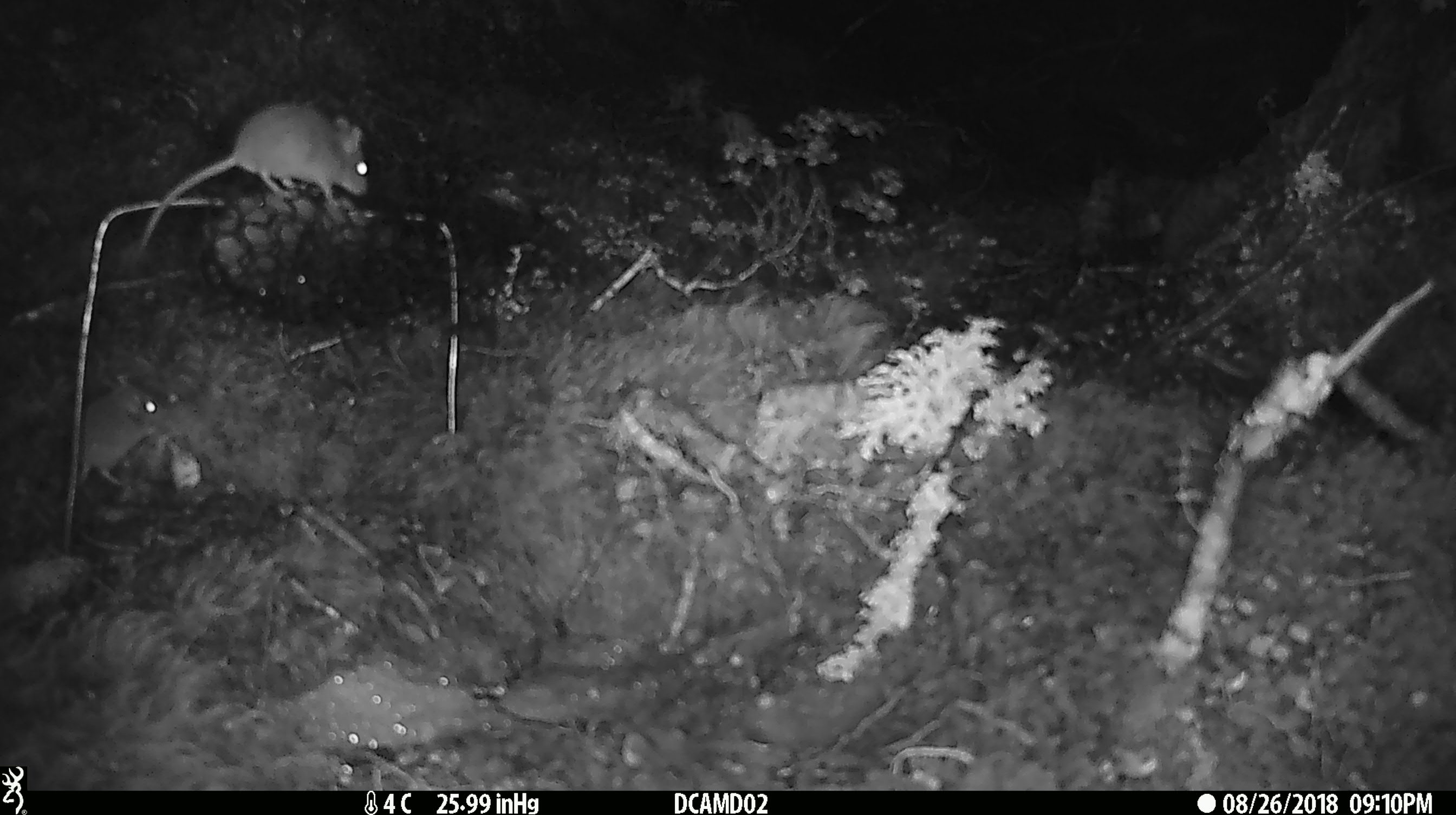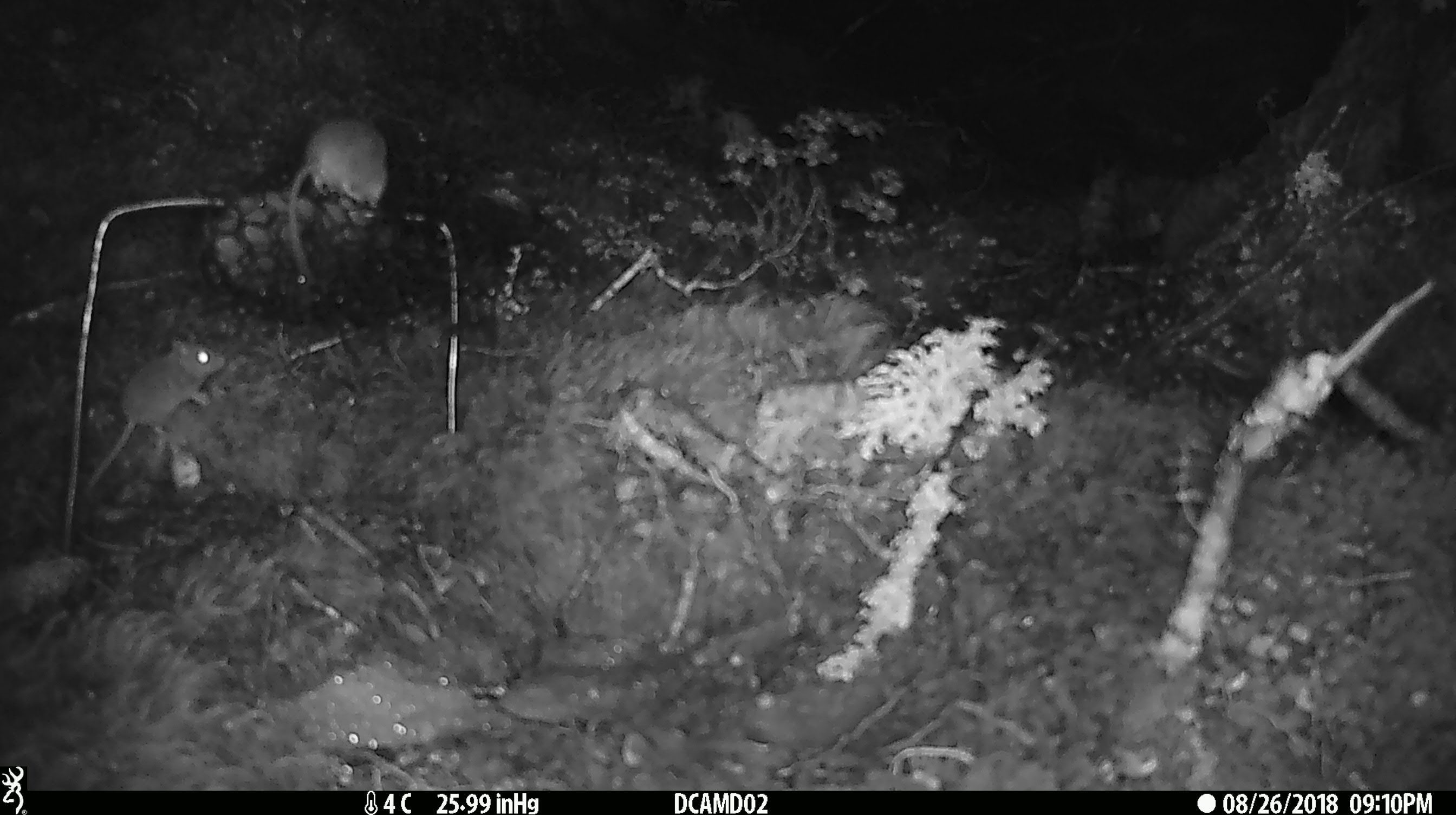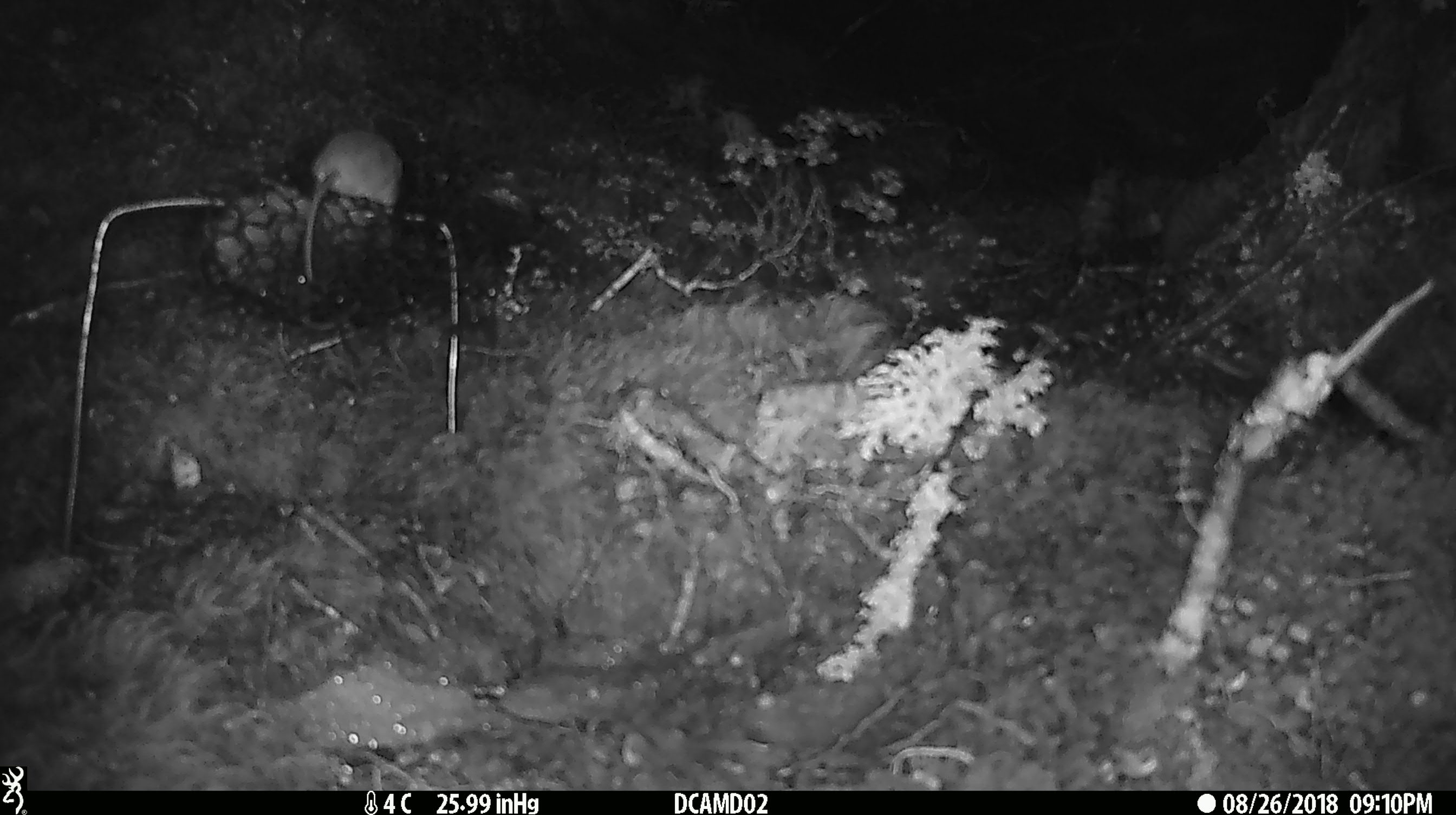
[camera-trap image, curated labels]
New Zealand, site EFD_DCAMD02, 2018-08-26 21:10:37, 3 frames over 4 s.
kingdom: Animalia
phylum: Chordata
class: Mammalia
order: Rodentia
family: Muridae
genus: Mus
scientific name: Mus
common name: mouse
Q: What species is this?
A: Mouse (Mus).